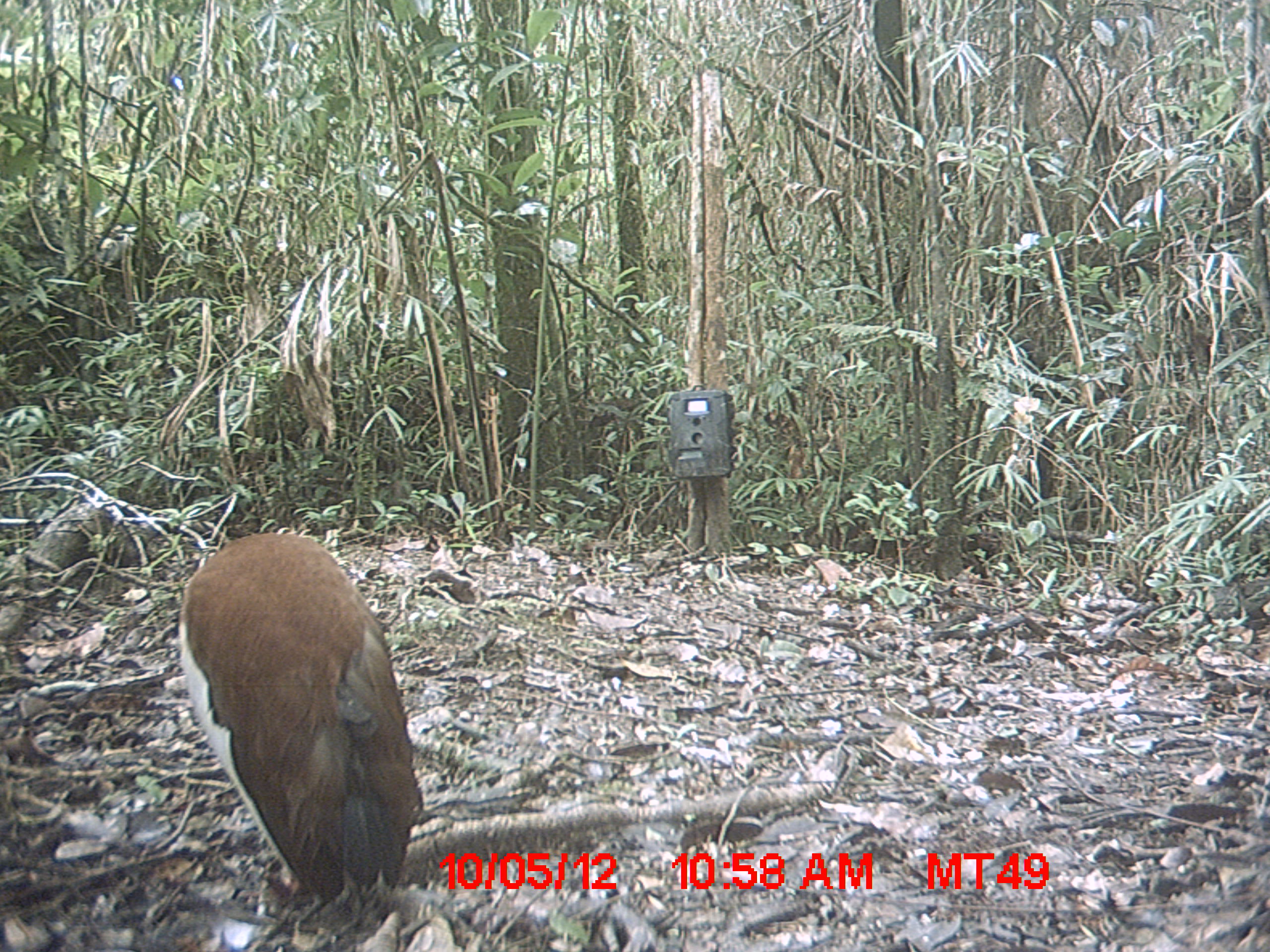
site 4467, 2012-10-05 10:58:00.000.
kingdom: Animalia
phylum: Chordata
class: Aves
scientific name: Aves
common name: bird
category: unknown bird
Unknown bird (bird) (Aves), count 1.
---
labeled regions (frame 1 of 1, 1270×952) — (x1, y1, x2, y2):
unknown bird: (175, 532, 423, 910)